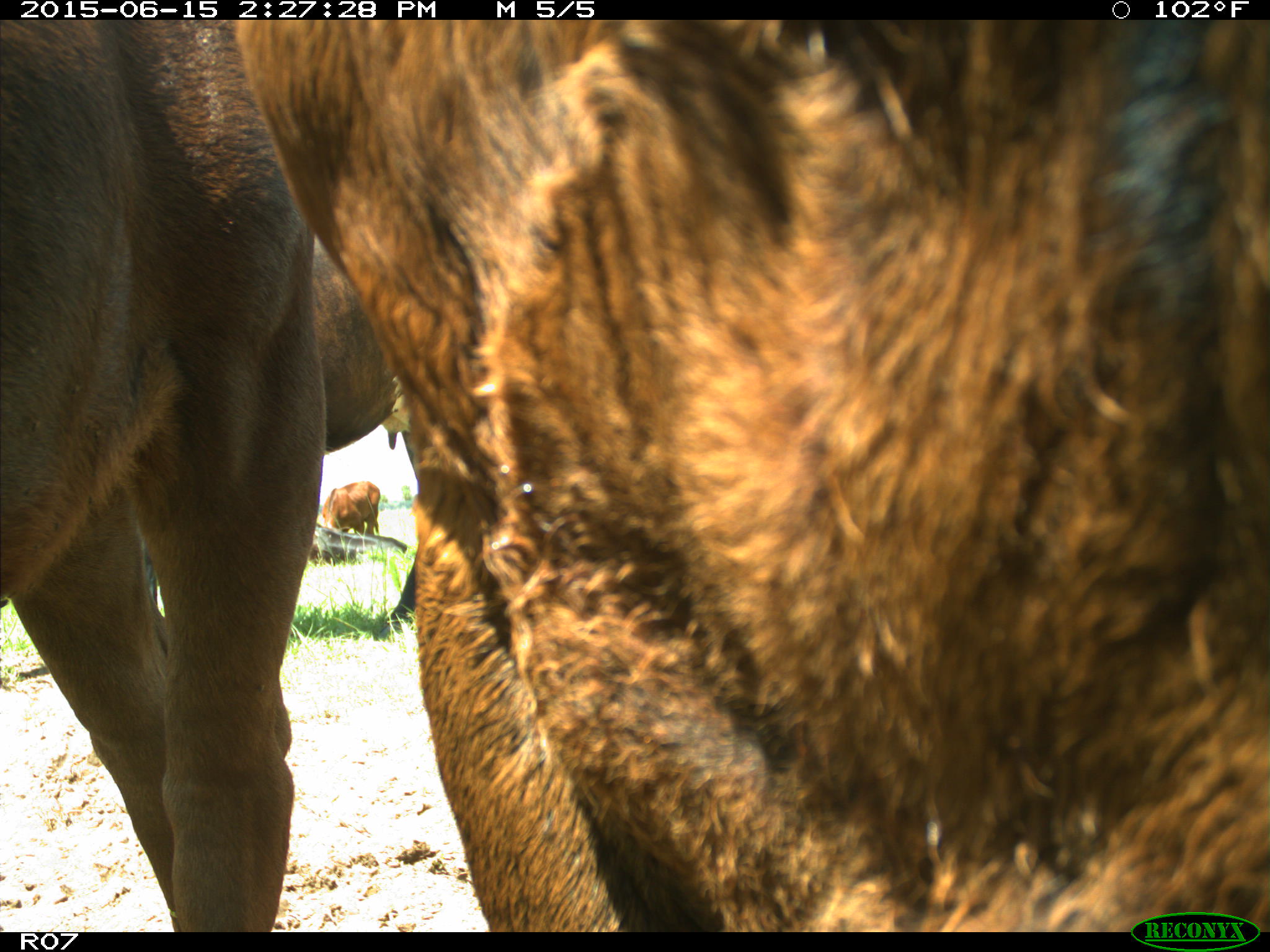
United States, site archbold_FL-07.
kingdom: Animalia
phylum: Chordata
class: Mammalia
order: Artiodactyla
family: Bovidae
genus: Bos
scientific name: Bos taurus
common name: domestic cow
Bos taurus (domestic cow).